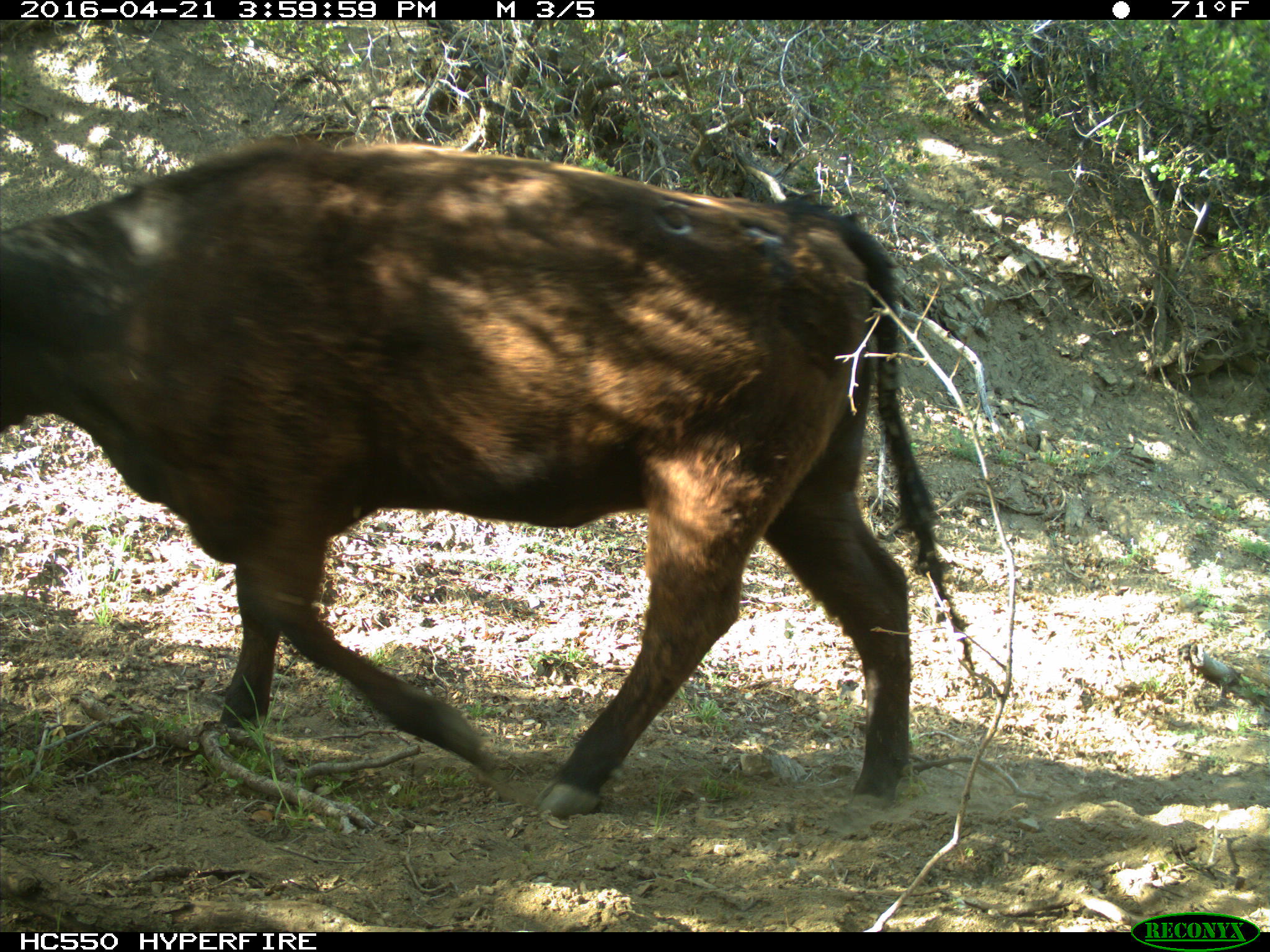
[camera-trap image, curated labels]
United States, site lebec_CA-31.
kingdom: Animalia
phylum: Chordata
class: Mammalia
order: Artiodactyla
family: Bovidae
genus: Bos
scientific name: Bos taurus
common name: domestic cow